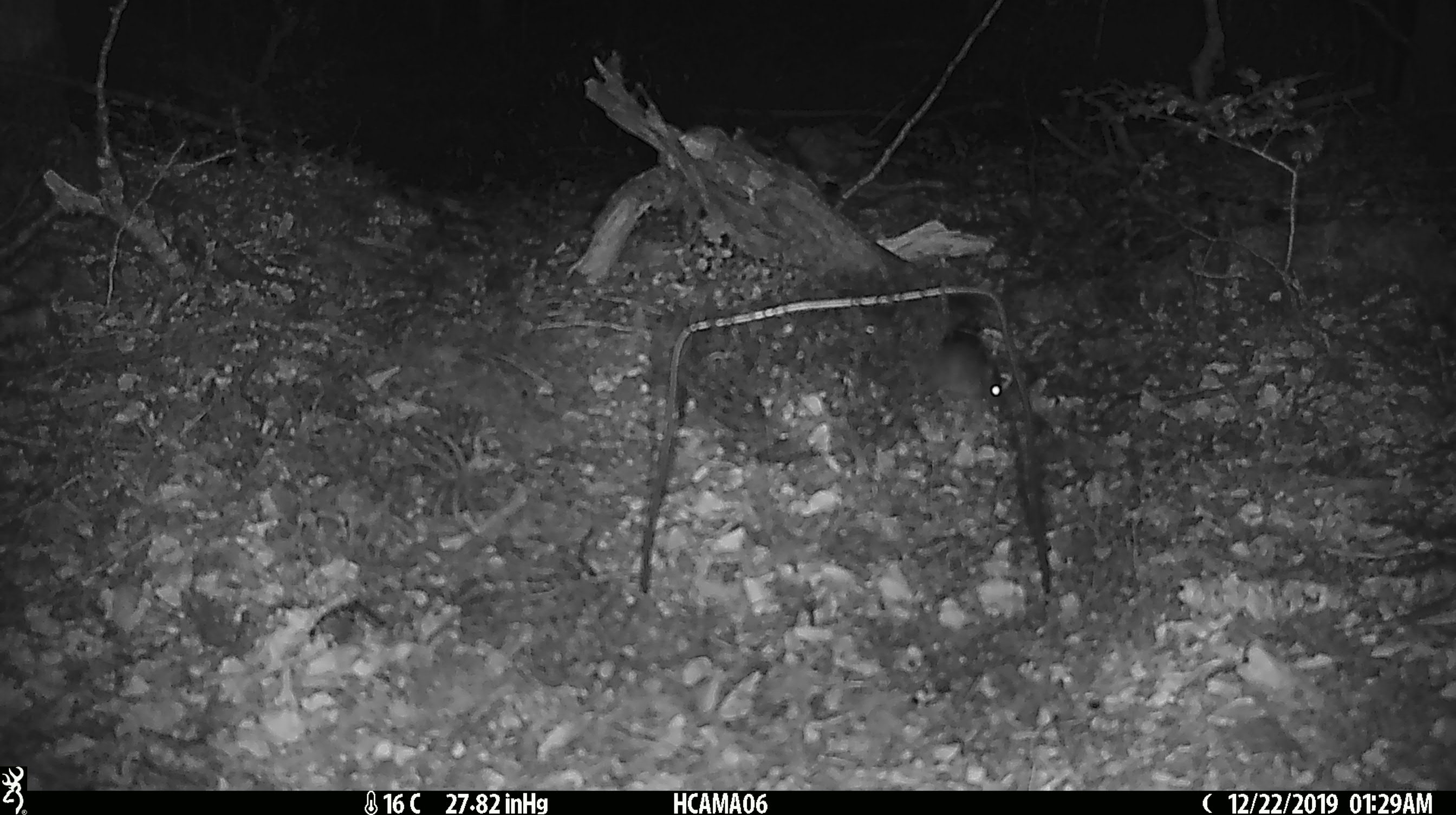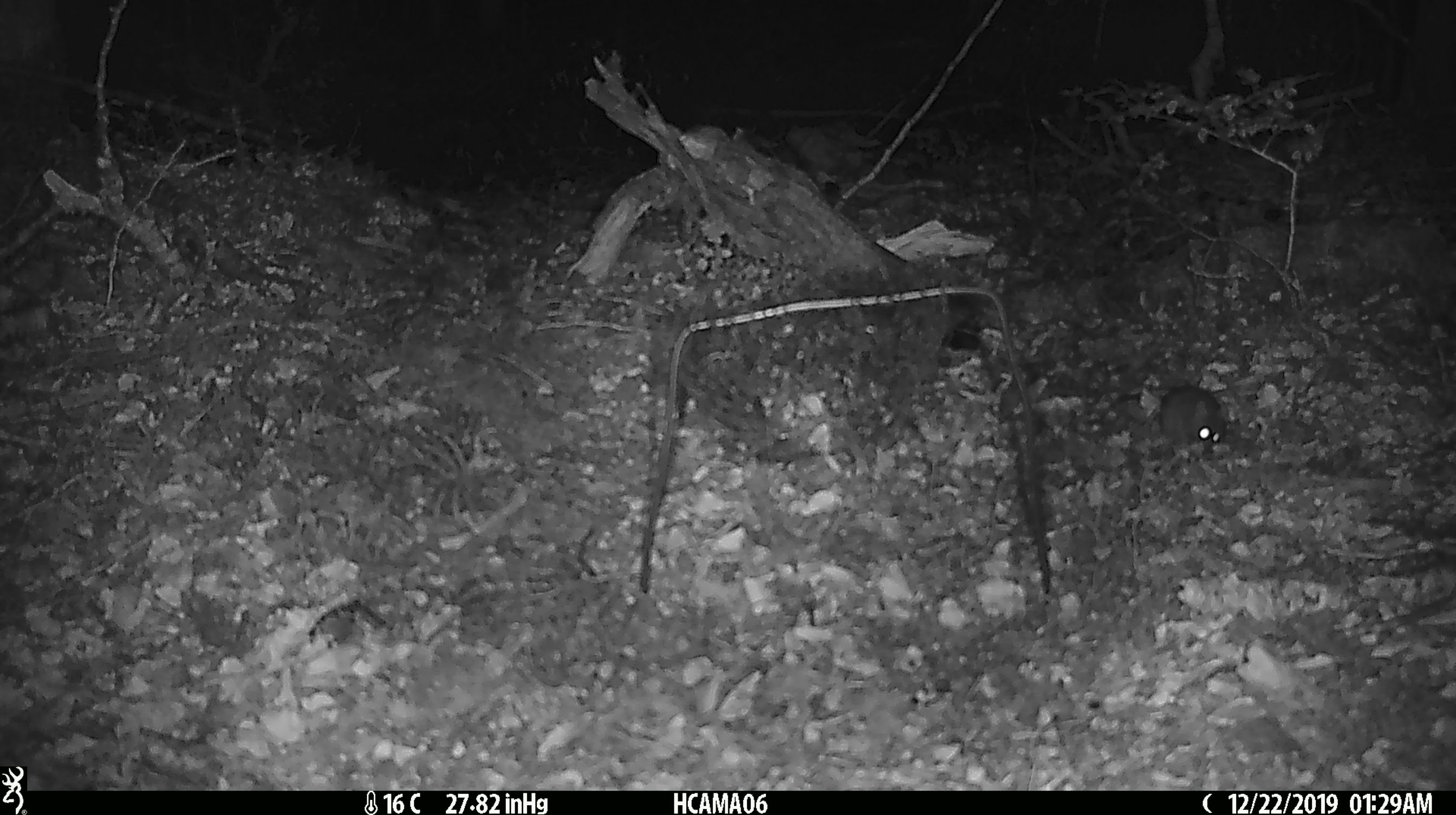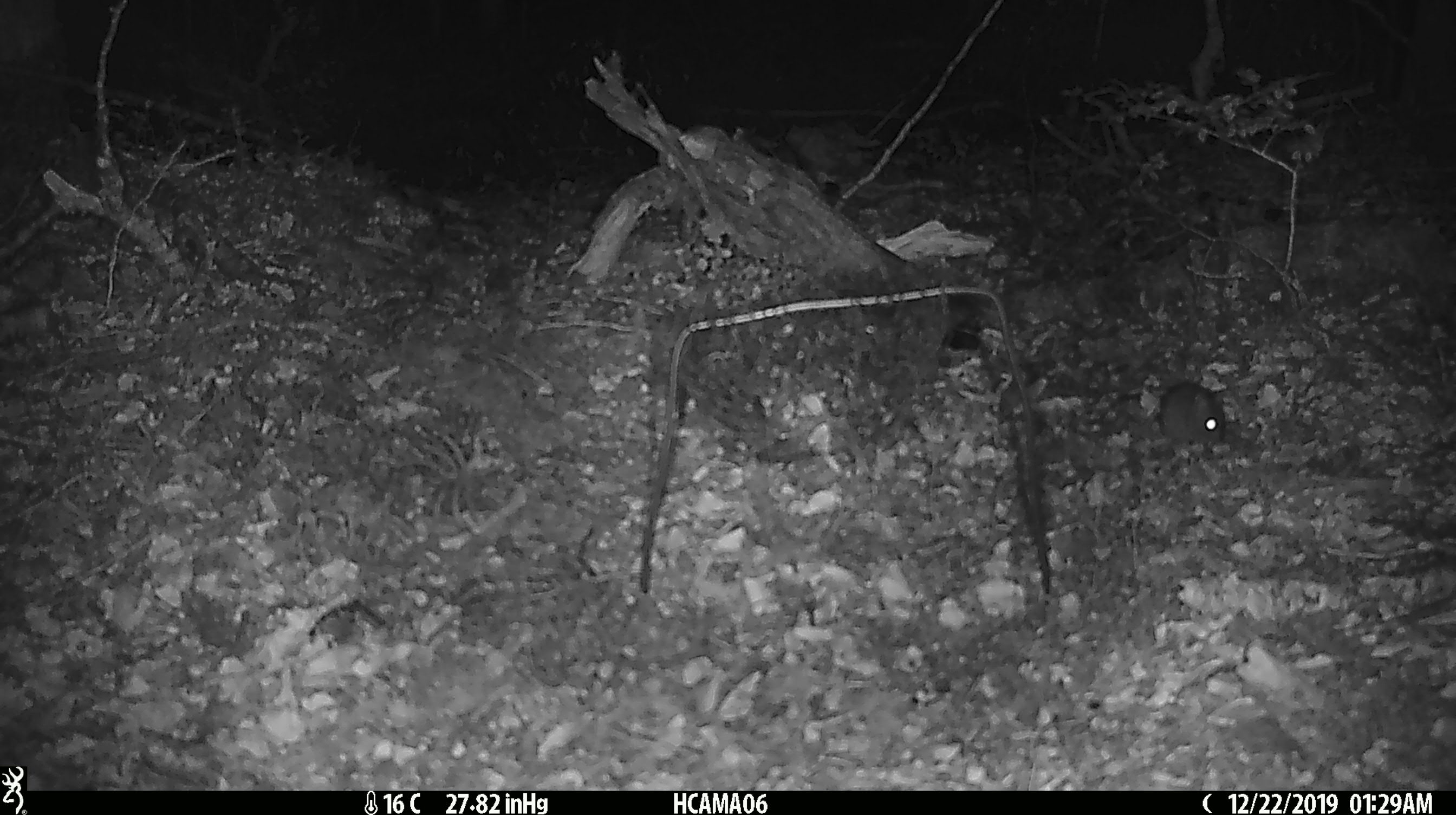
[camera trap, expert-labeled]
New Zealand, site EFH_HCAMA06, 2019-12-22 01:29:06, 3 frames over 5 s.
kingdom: Animalia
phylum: Chordata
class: Mammalia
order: Rodentia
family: Muridae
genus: Mus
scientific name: Mus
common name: mouse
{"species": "mouse (Mus)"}